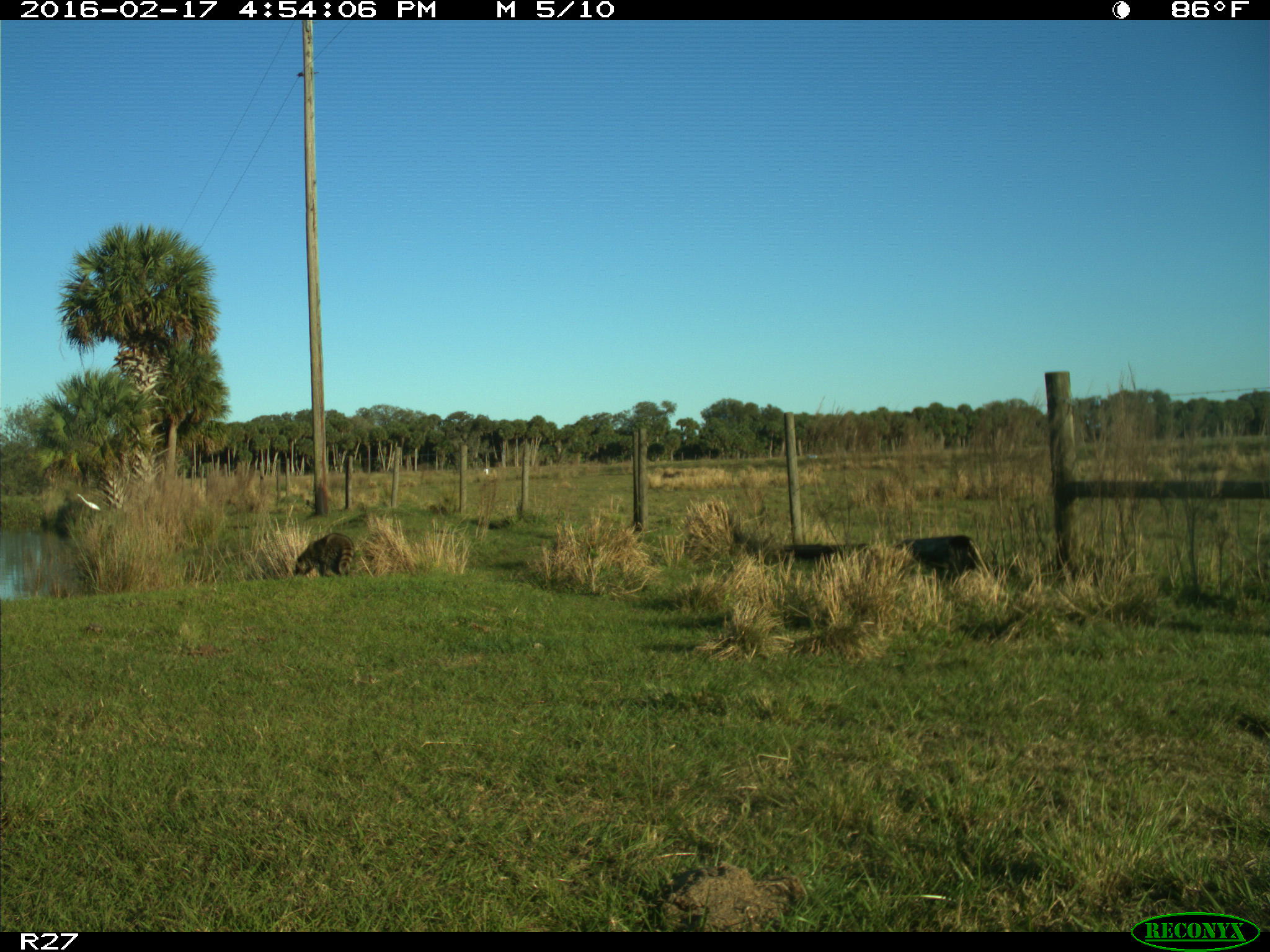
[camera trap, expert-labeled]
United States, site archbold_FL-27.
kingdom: Animalia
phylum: Chordata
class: Mammalia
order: Carnivora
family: Procyonidae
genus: Procyon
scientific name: Procyon lotor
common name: common raccoon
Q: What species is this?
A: Procyon lotor (common raccoon).